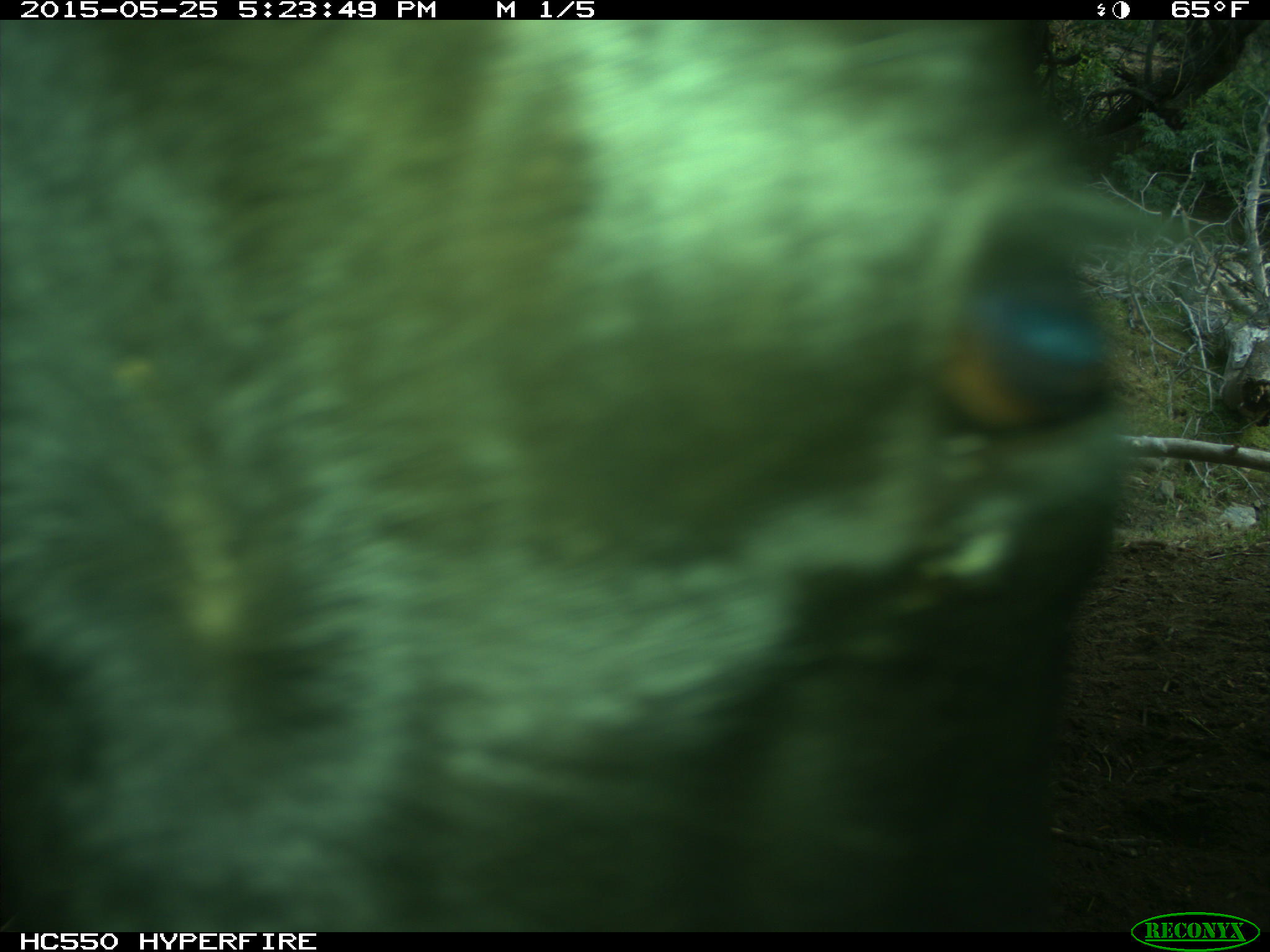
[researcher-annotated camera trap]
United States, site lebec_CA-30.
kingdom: Animalia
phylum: Chordata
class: Mammalia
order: Artiodactyla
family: Bovidae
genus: Bos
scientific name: Bos taurus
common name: domestic cow